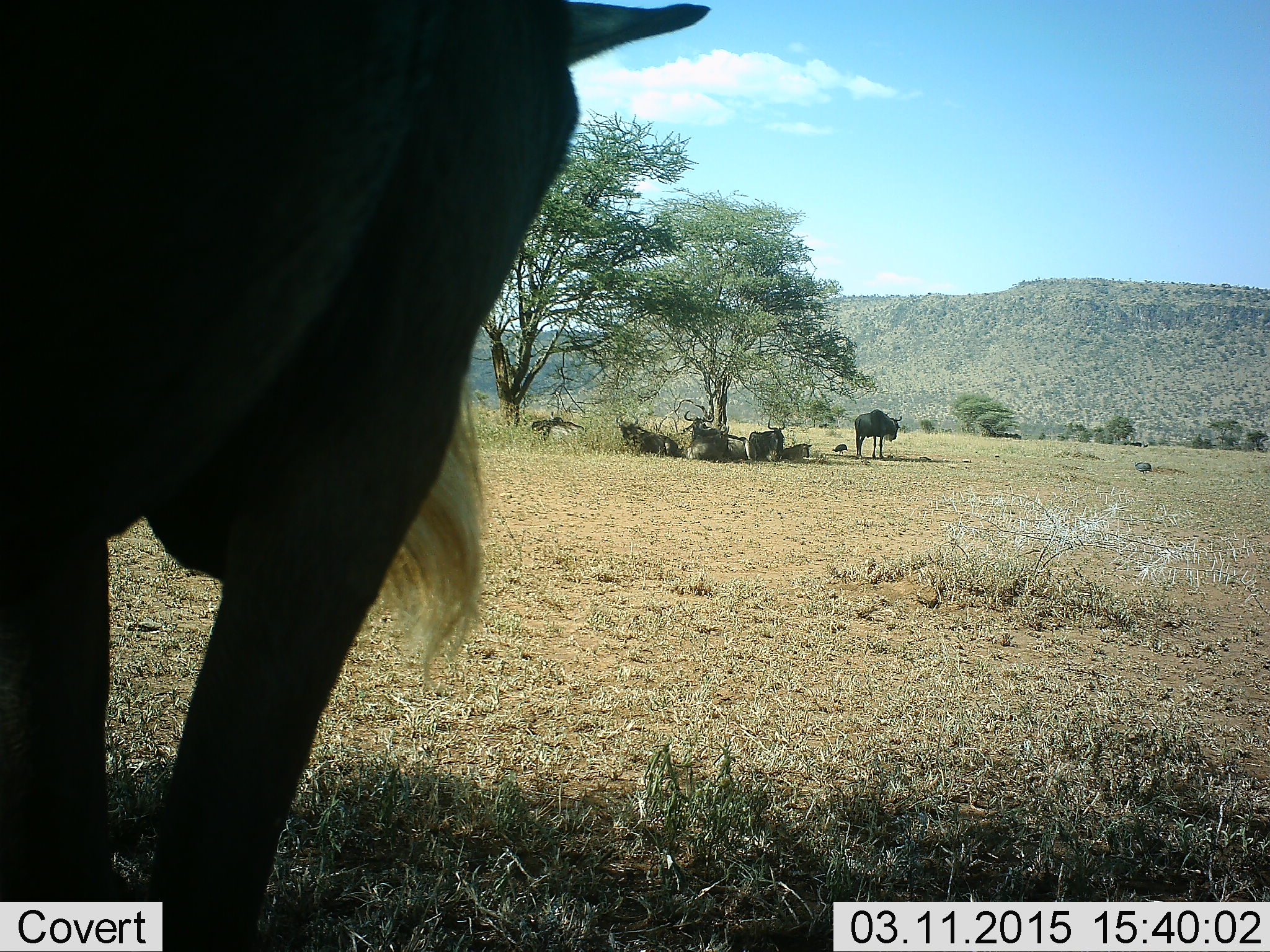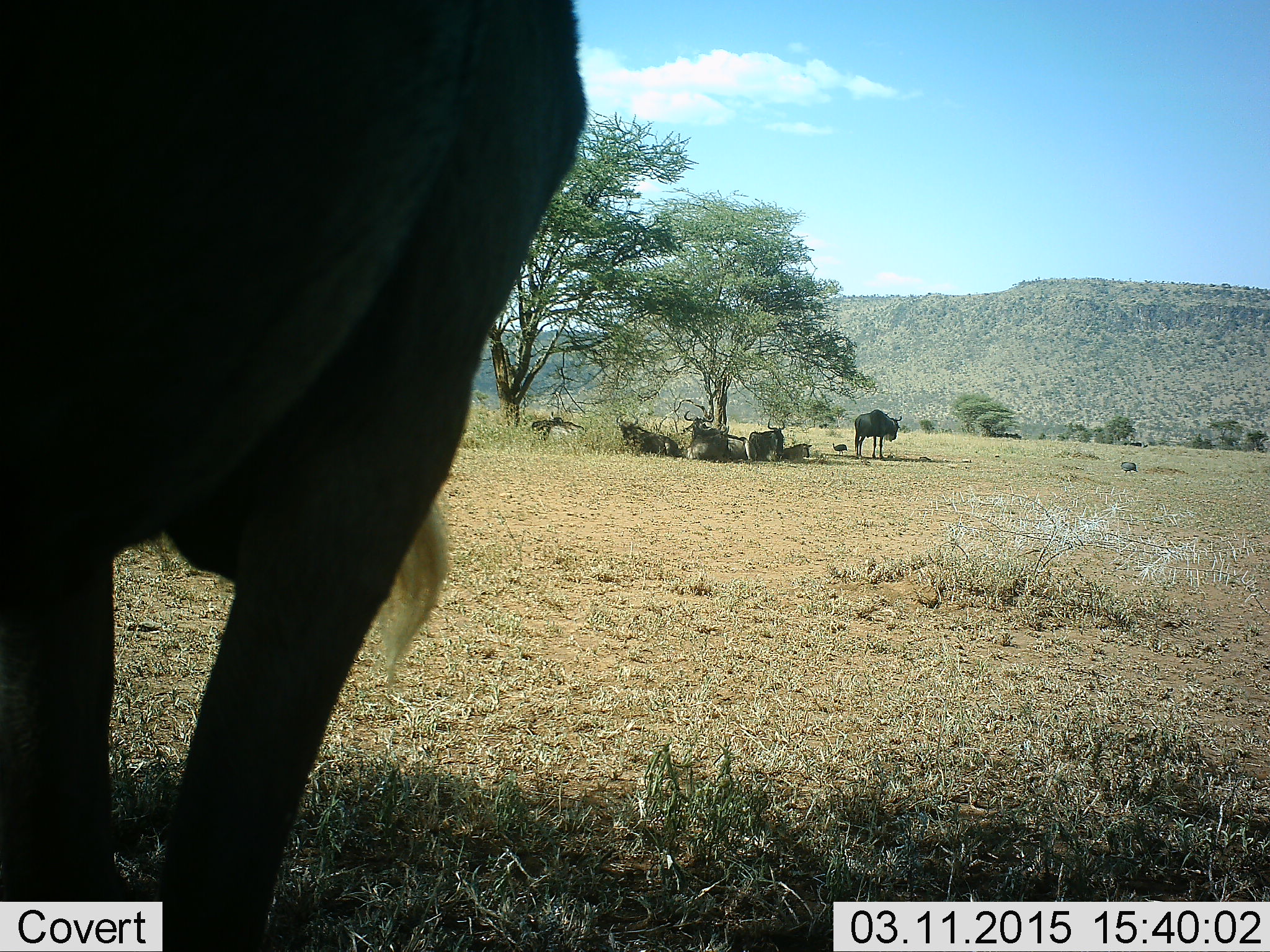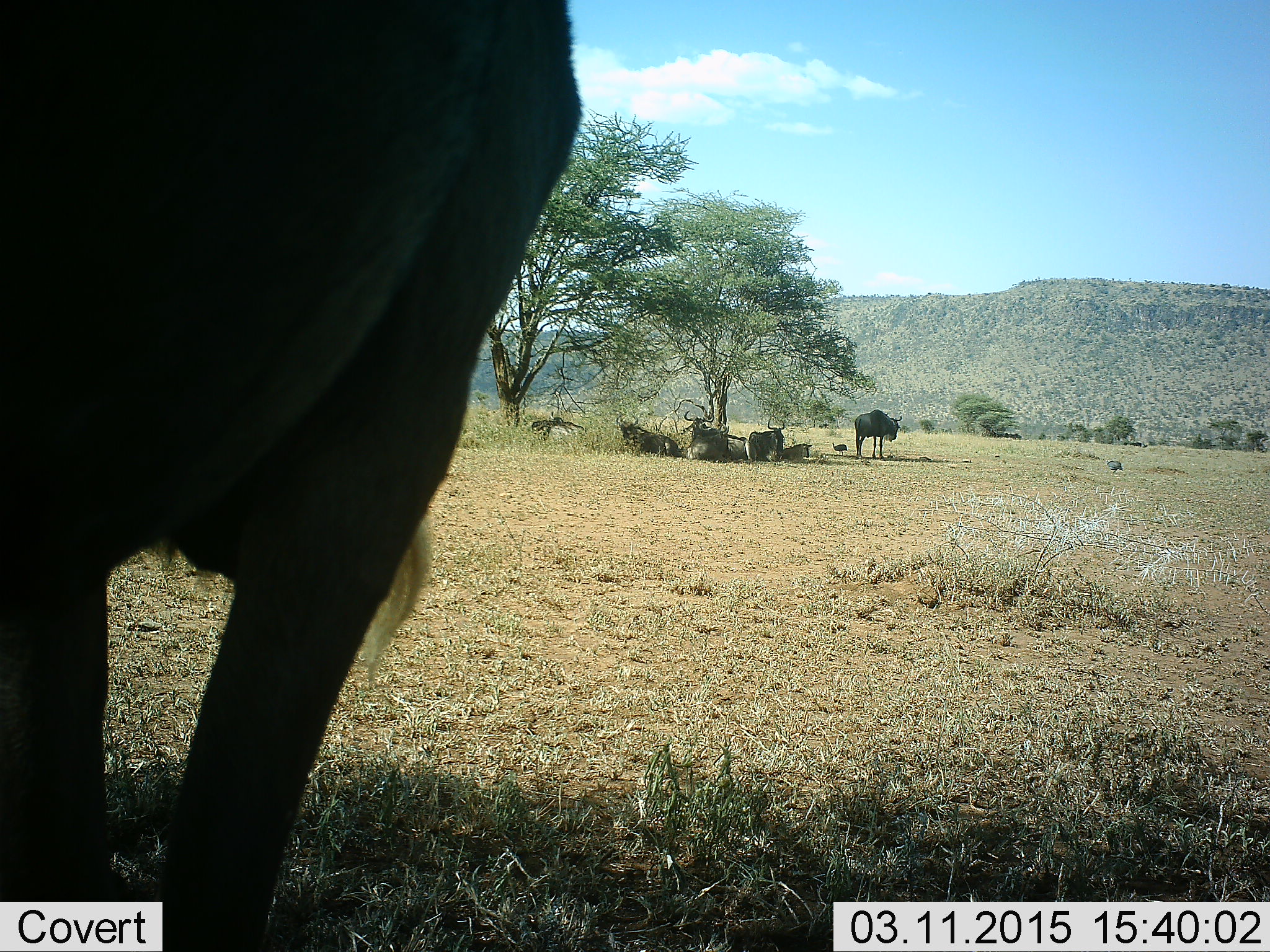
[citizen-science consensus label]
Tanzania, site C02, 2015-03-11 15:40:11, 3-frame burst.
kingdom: Animalia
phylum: Chordata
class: Aves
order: Galliformes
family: Numididae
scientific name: Numididae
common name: guinea fowl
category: guineafowl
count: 2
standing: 50%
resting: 0%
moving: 90%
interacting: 0%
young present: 0%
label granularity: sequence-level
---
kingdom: Animalia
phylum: Chordata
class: Mammalia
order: Artiodactyla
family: Bovidae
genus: Connochaetes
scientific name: Connochaetes taurinus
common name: blue wildebeest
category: wildebeest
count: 6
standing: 70%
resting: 95%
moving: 10%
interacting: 0%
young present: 10%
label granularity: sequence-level